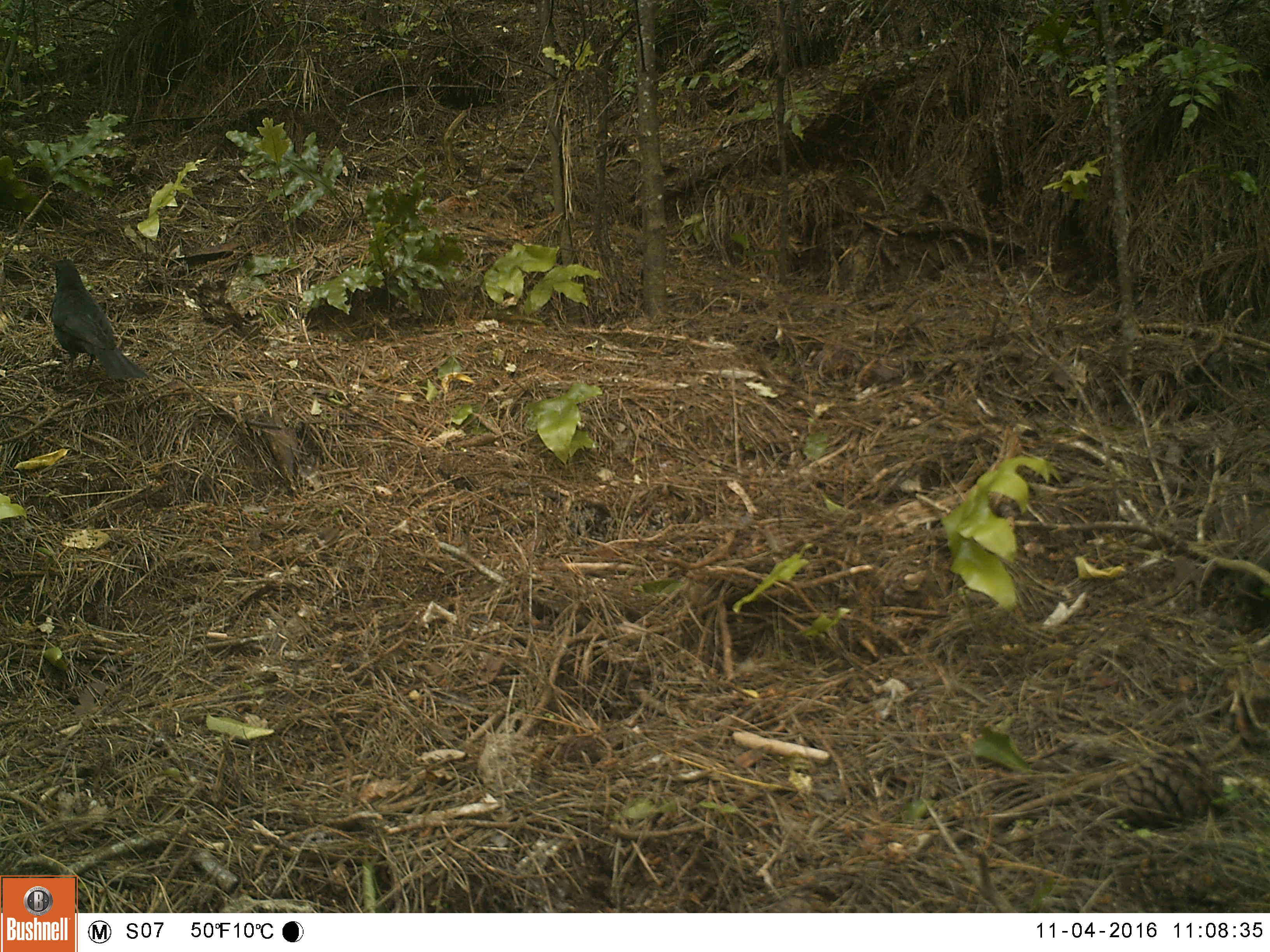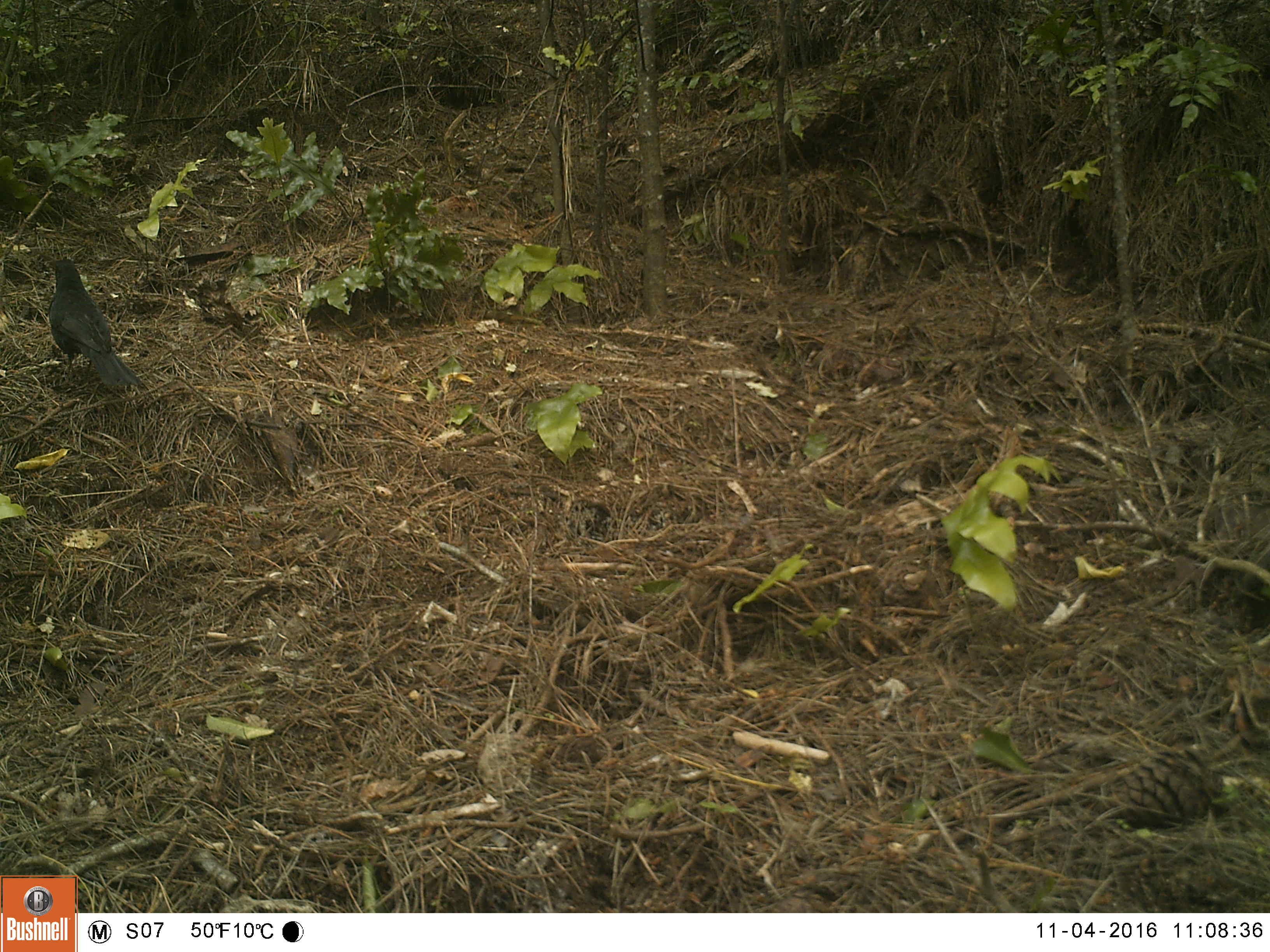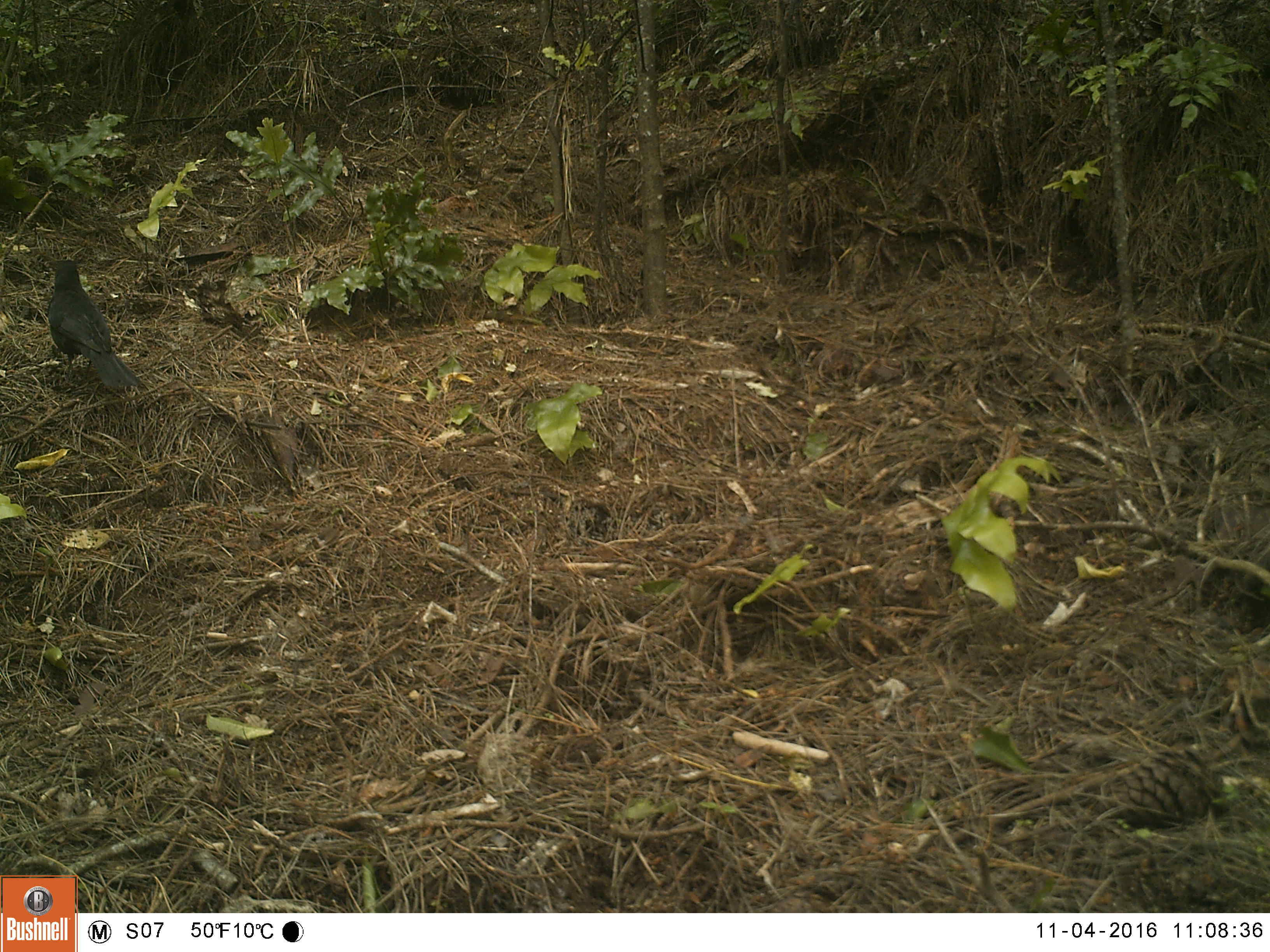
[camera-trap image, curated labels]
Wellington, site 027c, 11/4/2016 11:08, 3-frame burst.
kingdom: Animalia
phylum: Chordata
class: Aves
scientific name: Aves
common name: bird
Bird (Aves).